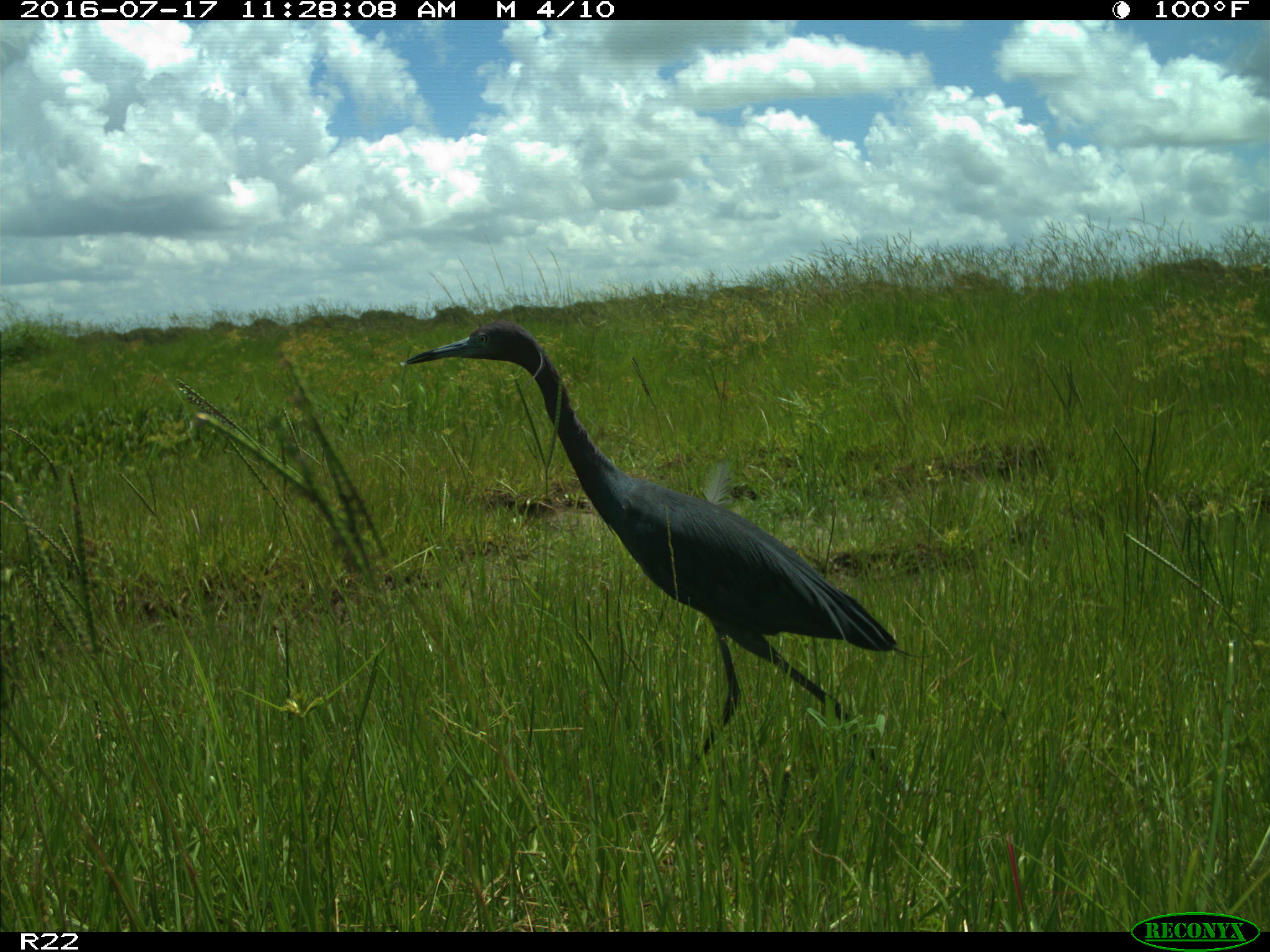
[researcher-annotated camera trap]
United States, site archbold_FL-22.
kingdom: Animalia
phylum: Chordata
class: Aves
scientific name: Aves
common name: birds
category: unidentified bird